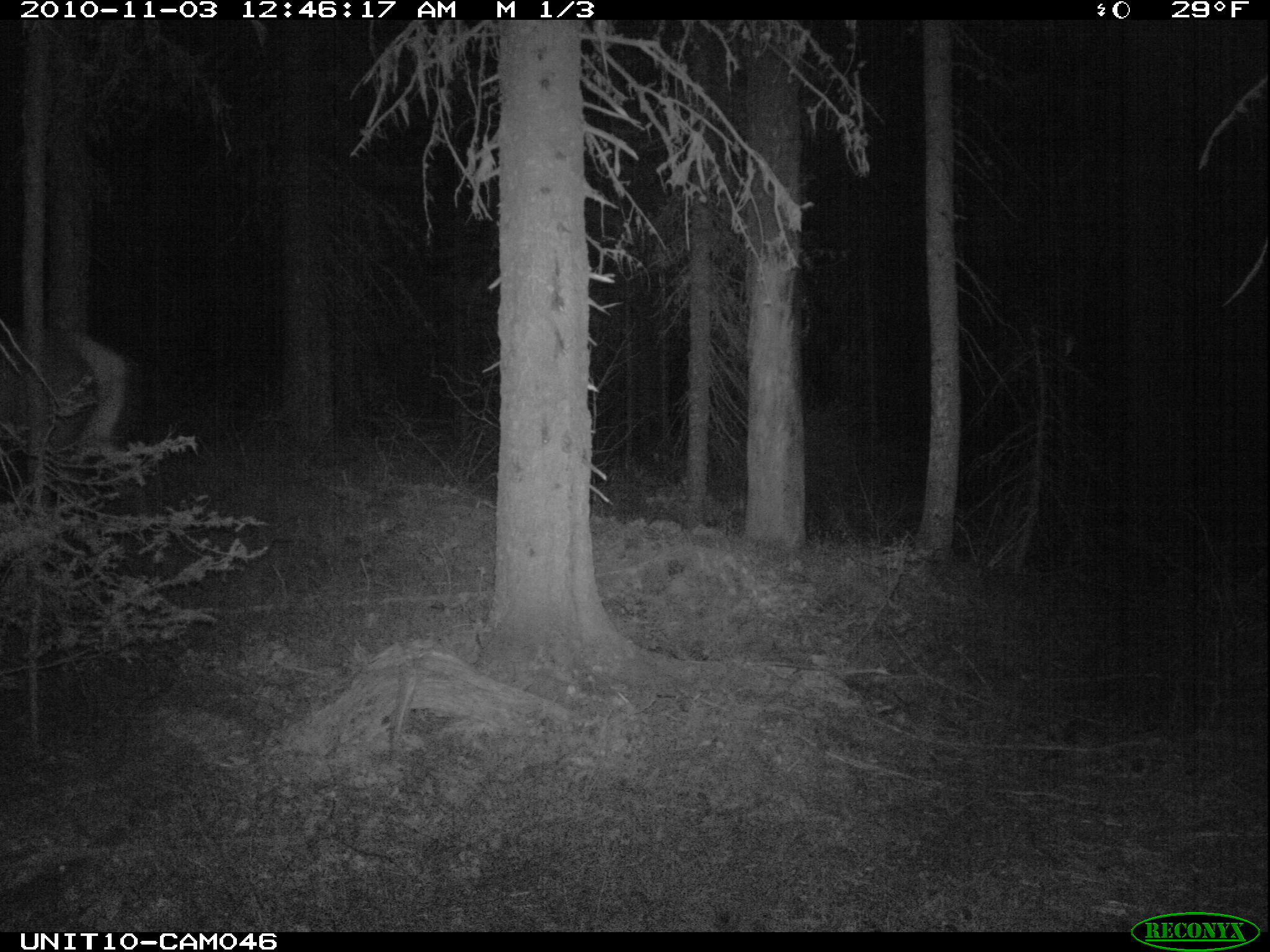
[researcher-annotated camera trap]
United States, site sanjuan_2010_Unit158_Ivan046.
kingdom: Animalia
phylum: Chordata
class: Mammalia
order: Artiodactyla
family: Cervidae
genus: Cervus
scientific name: Cervus elaphus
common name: red deer